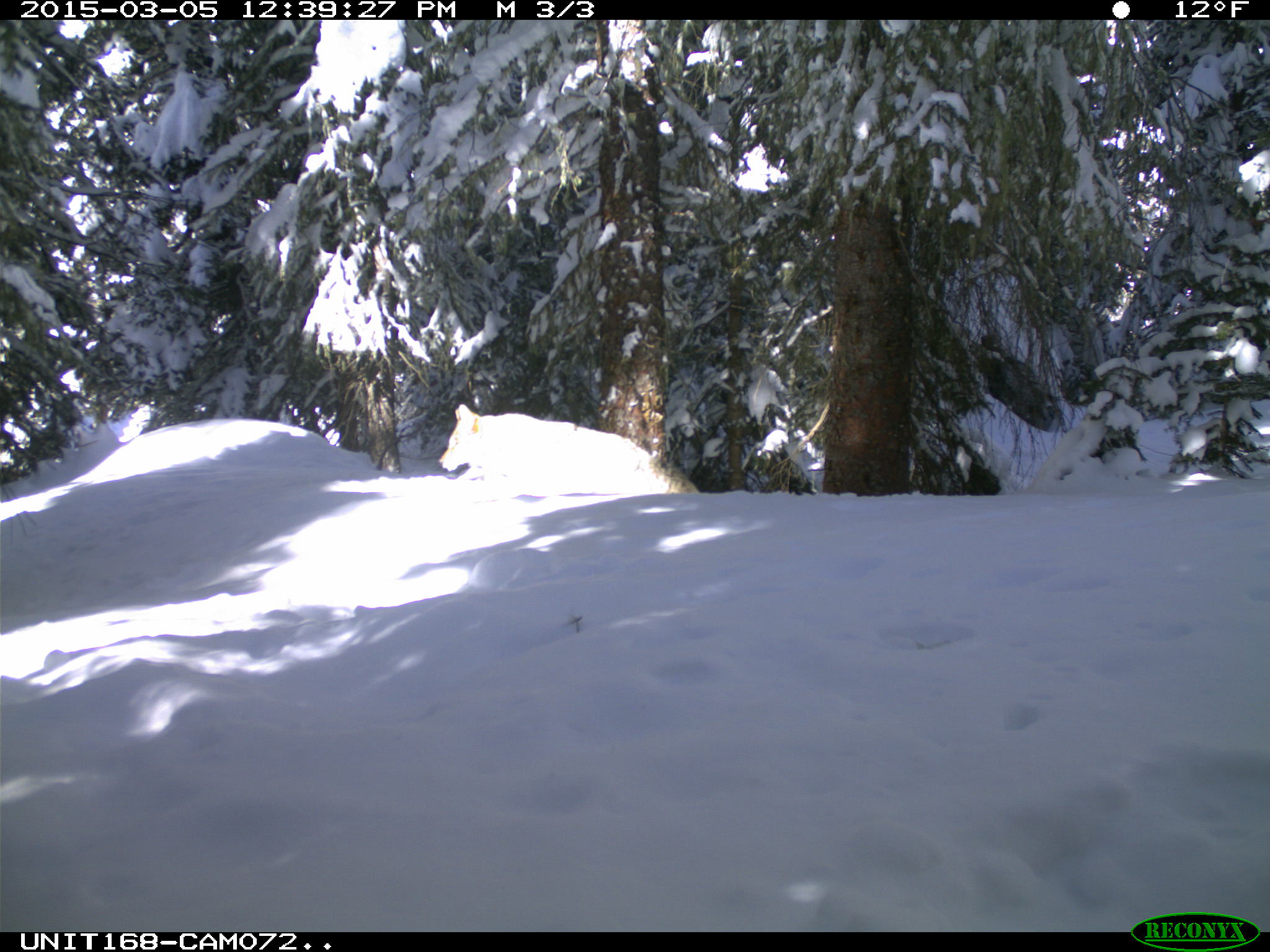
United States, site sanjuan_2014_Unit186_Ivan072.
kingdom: Animalia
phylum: Chordata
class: Mammalia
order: Carnivora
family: Canidae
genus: Canis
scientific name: Canis latrans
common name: coyote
Canis latrans (coyote).